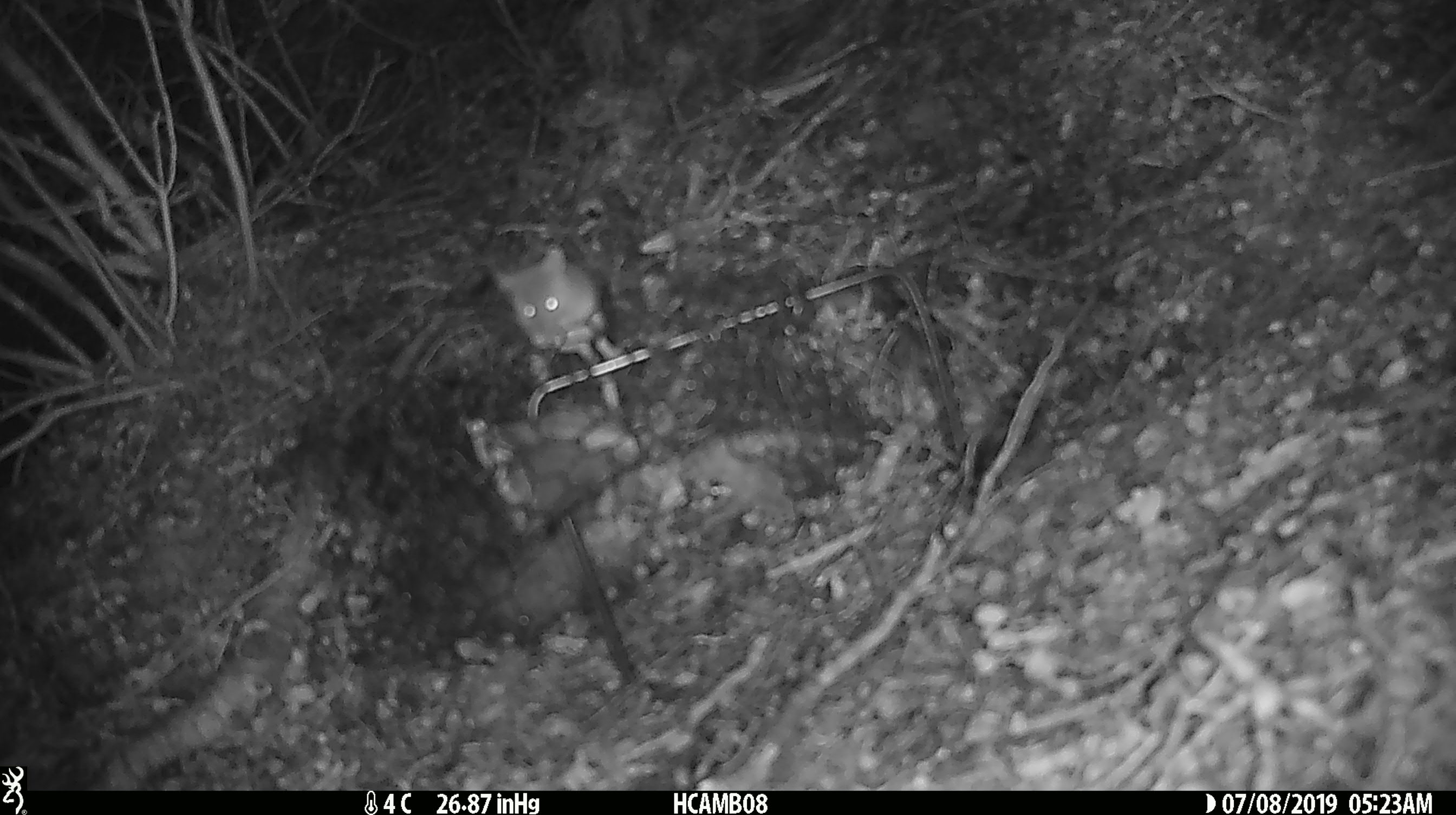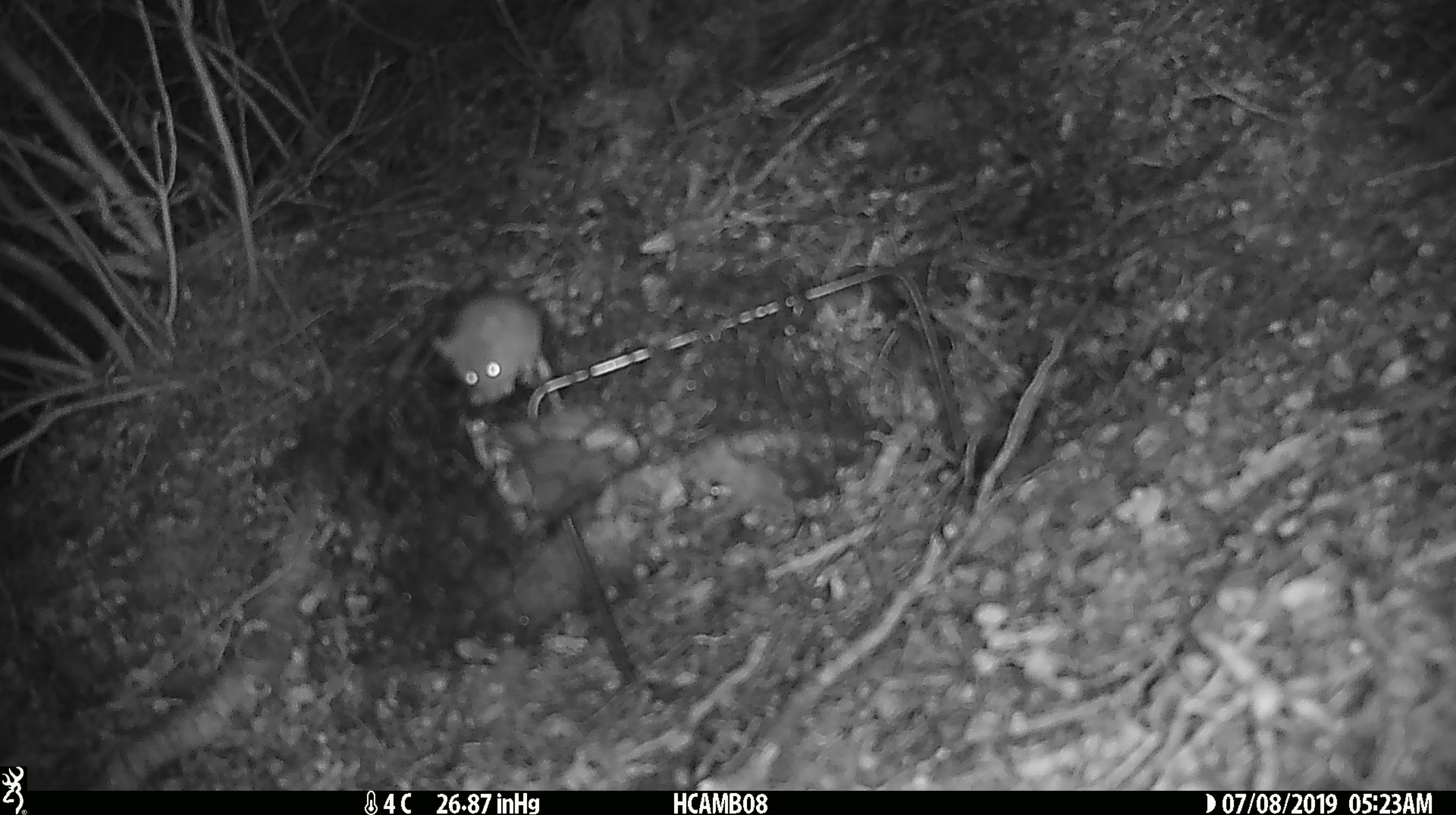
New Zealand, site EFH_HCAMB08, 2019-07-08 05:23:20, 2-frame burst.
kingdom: Animalia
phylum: Chordata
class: Mammalia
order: Rodentia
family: Muridae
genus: Mus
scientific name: Mus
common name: mouse